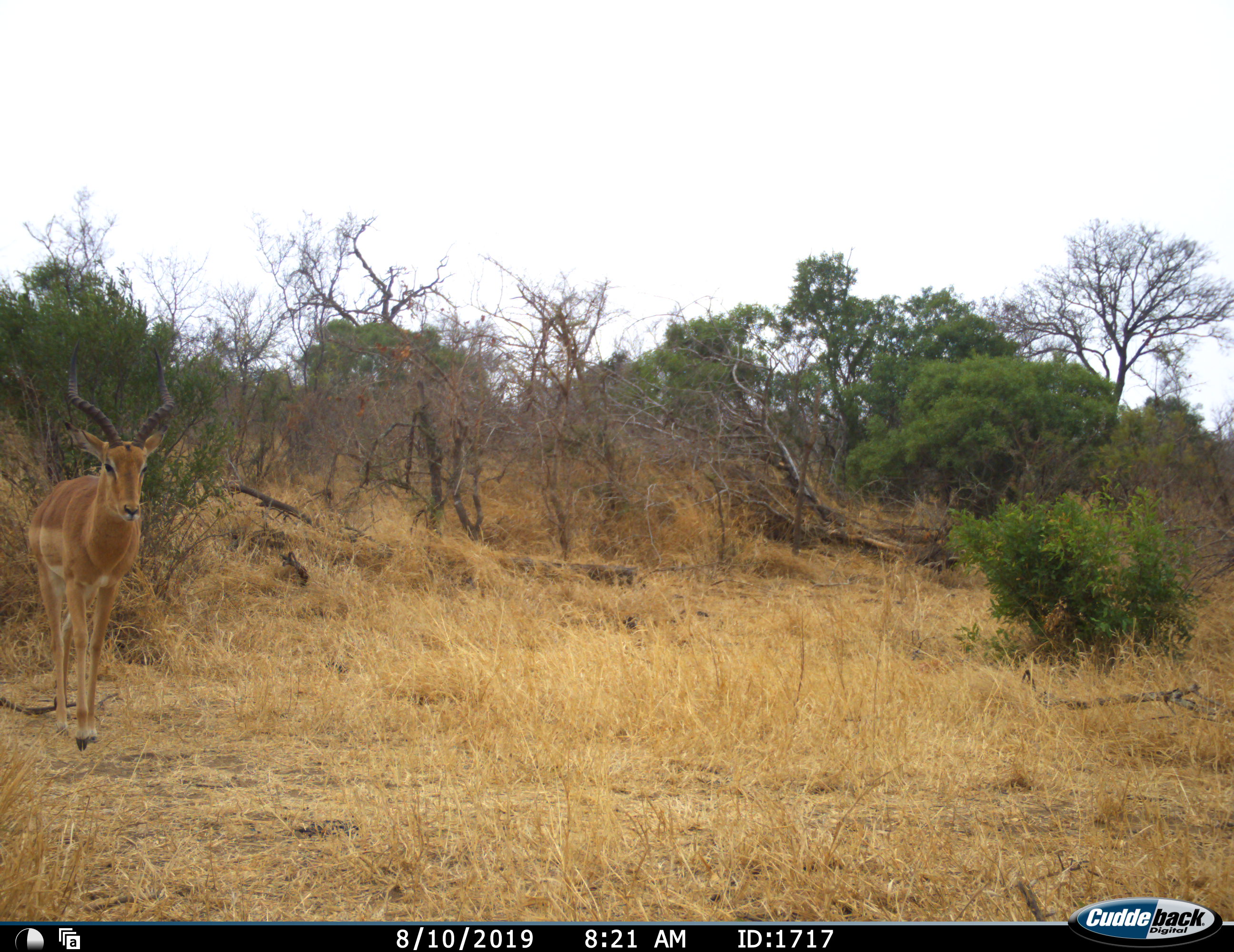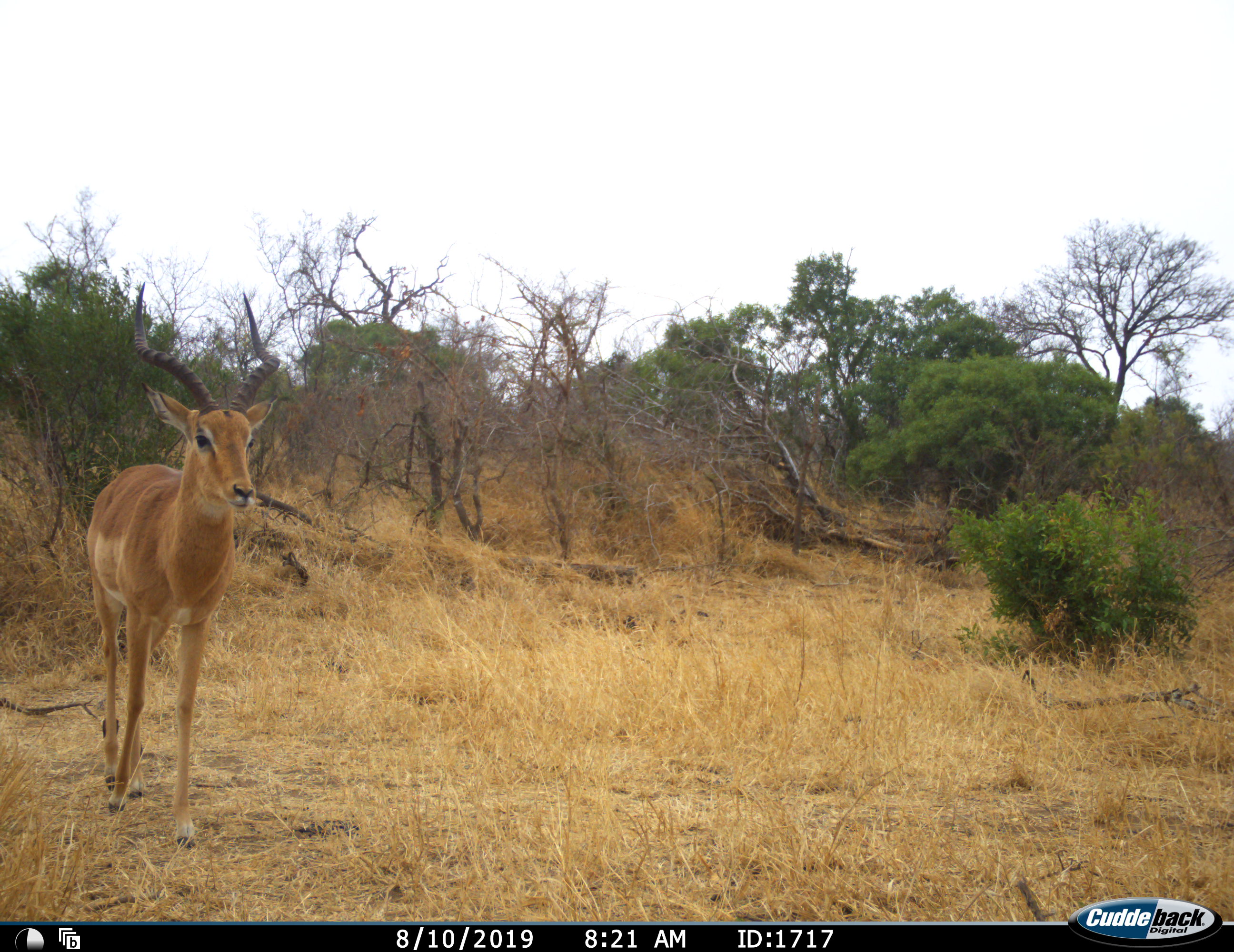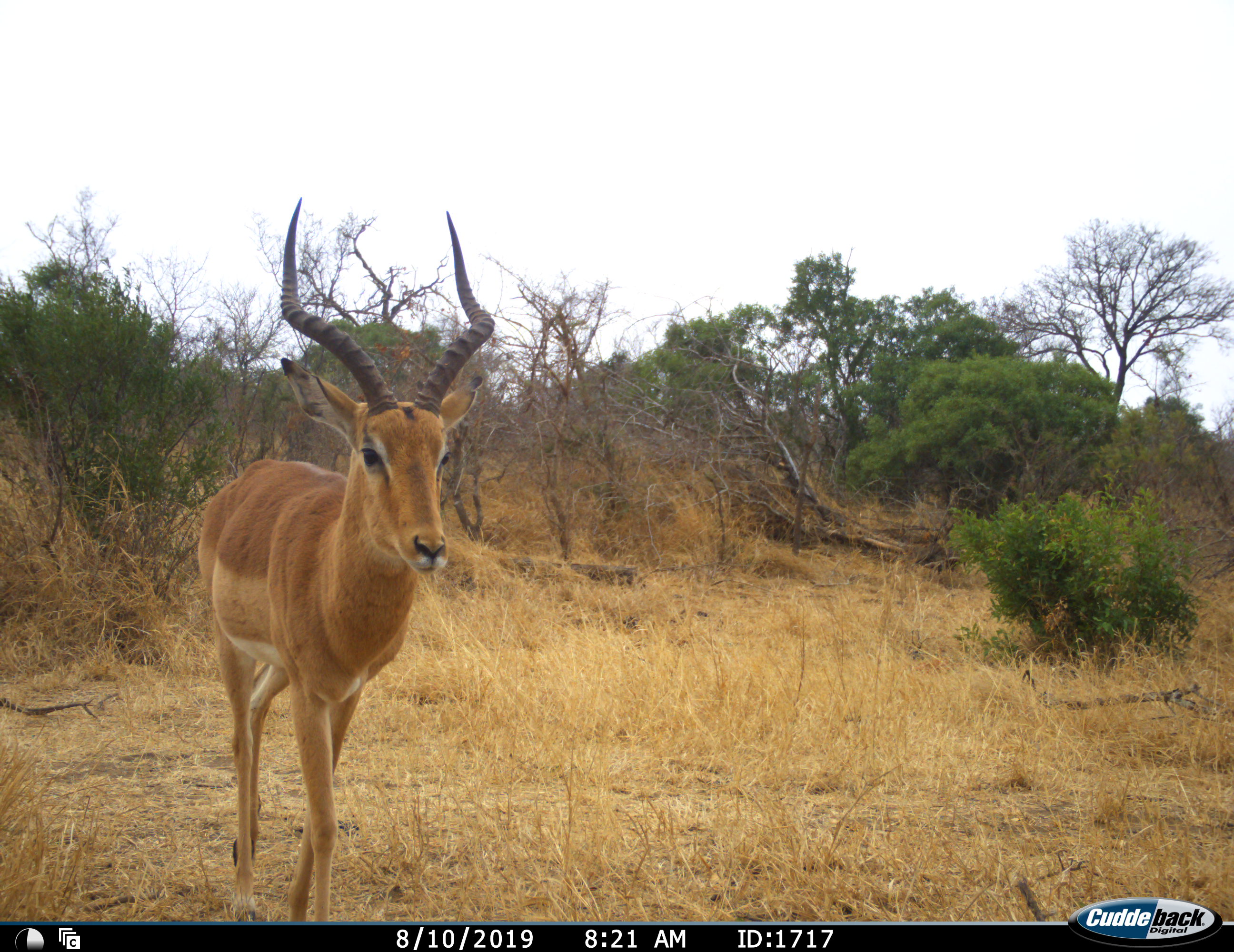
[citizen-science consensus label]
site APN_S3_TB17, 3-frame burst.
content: unidentified animal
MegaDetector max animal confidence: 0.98